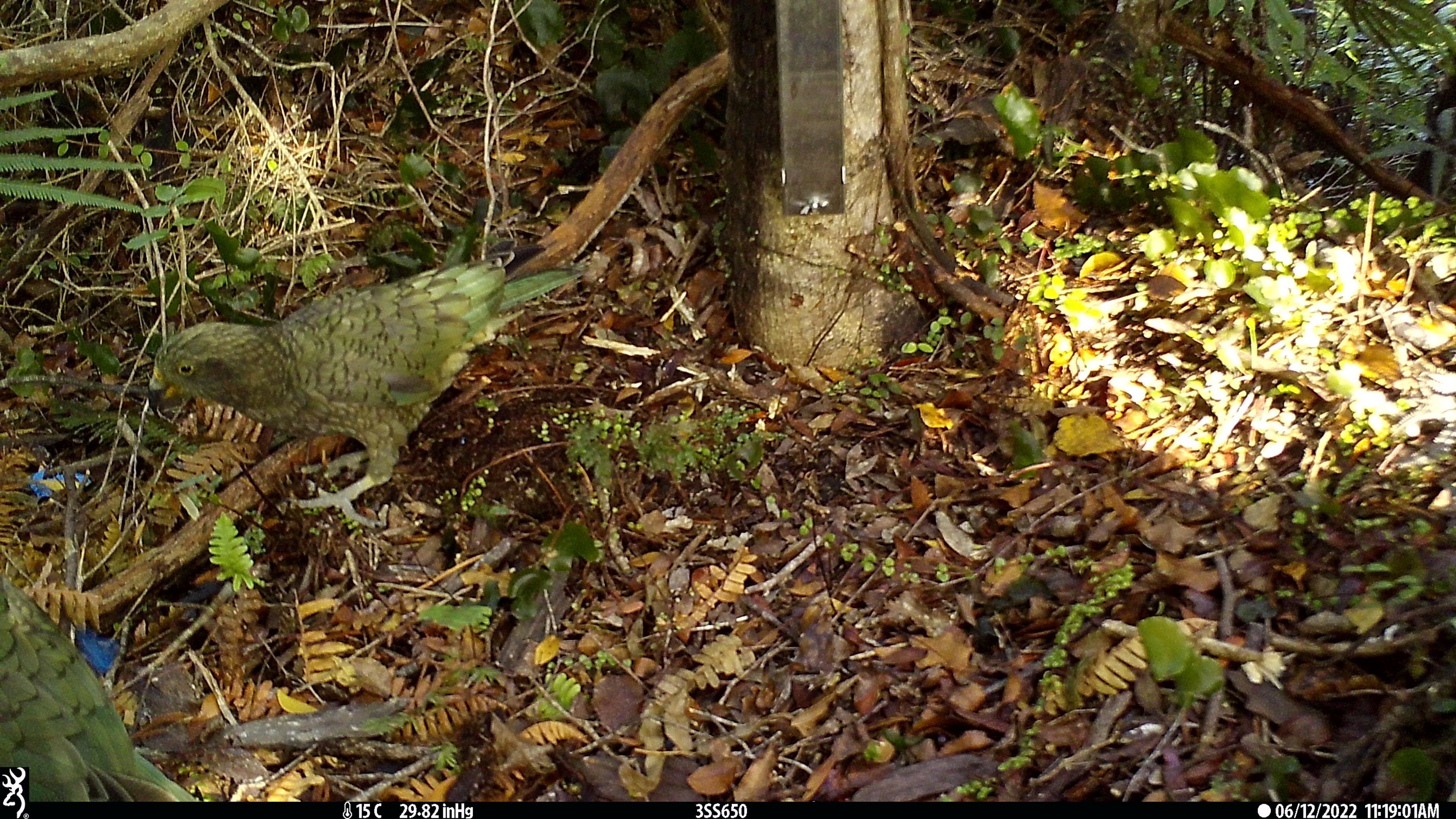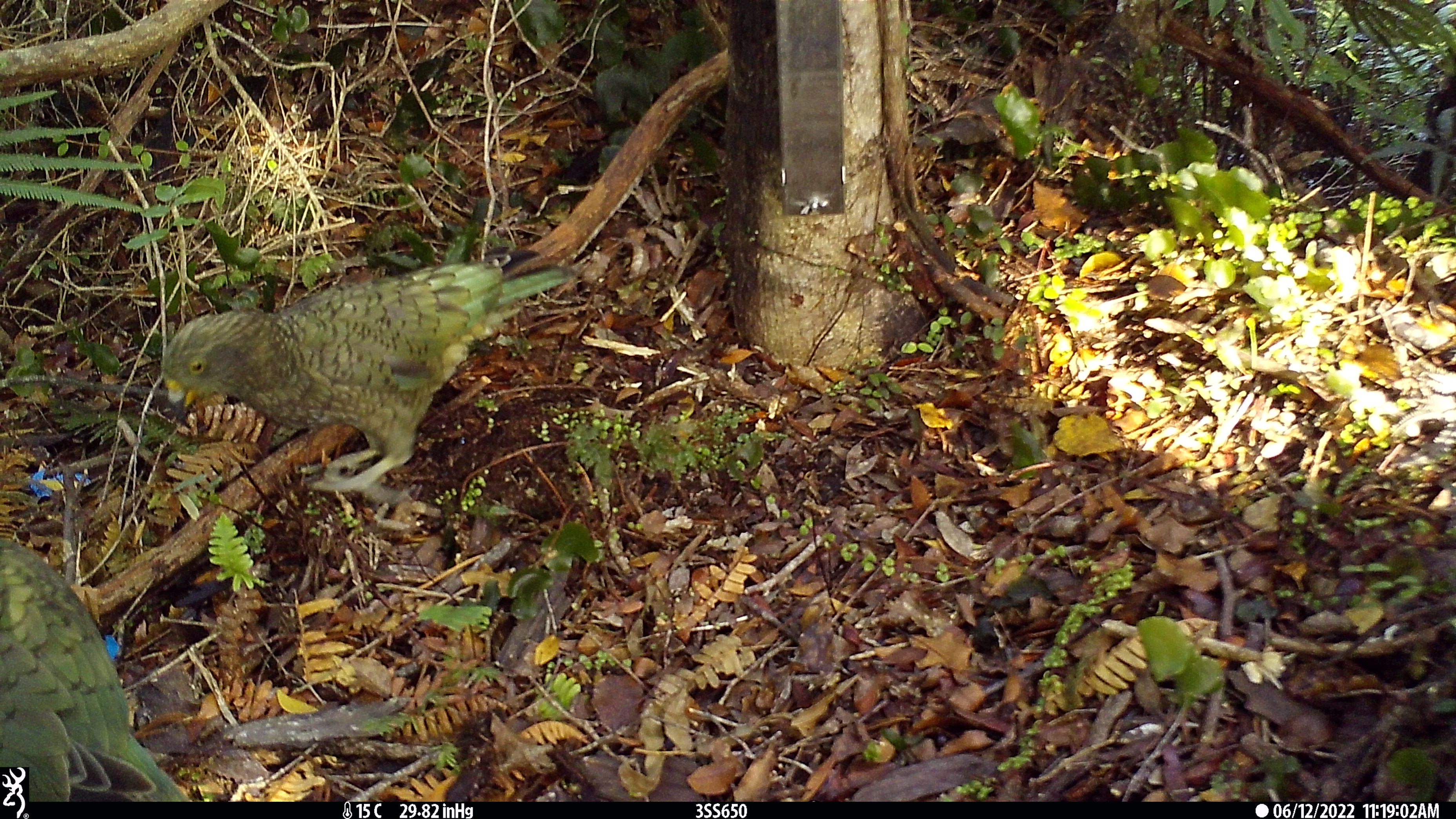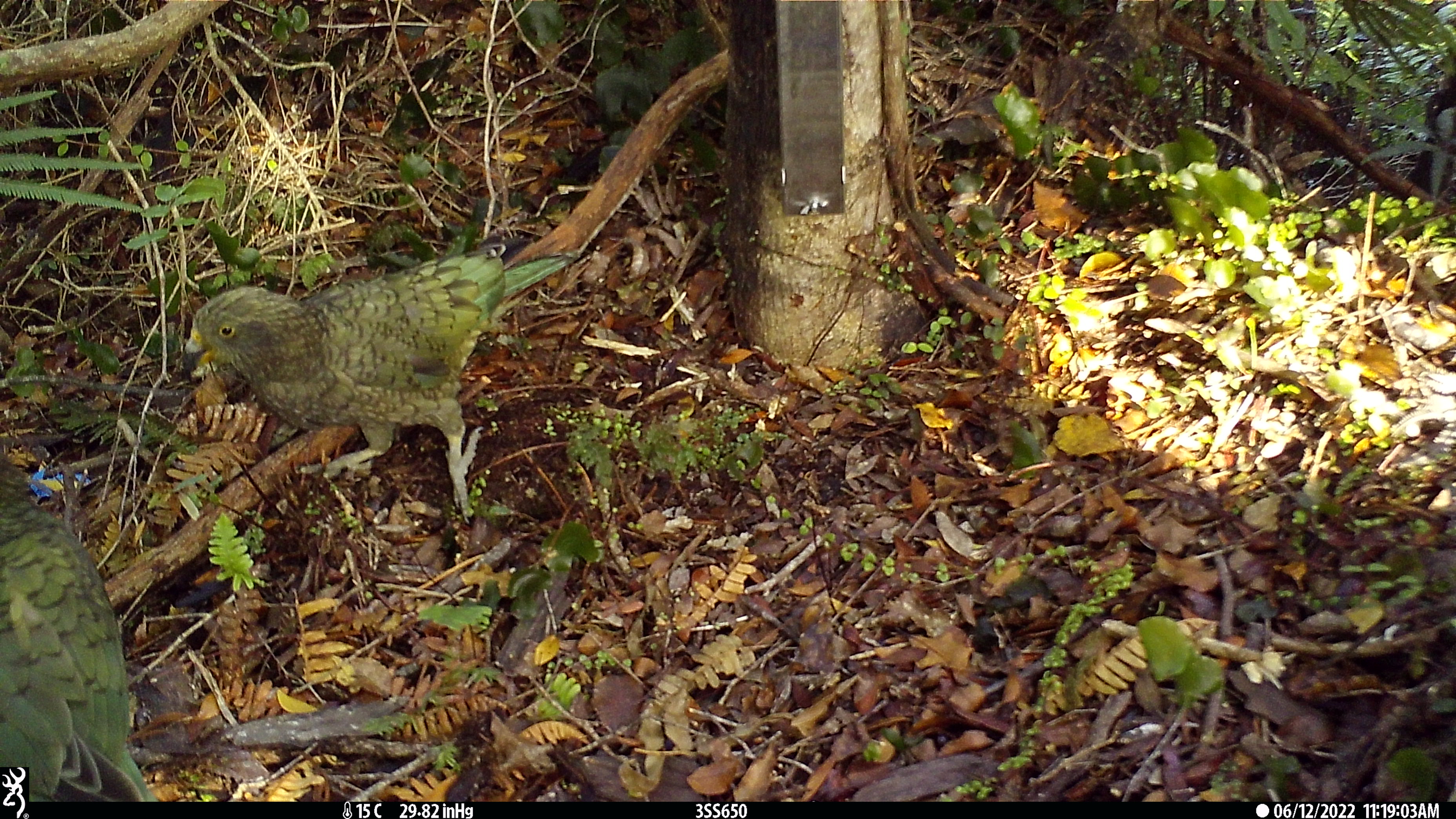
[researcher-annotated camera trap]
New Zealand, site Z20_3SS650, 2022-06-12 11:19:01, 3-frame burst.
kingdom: Animalia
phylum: Chordata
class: Aves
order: Psittaciformes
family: Strigopidae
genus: Nestor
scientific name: Nestor notabilis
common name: kea